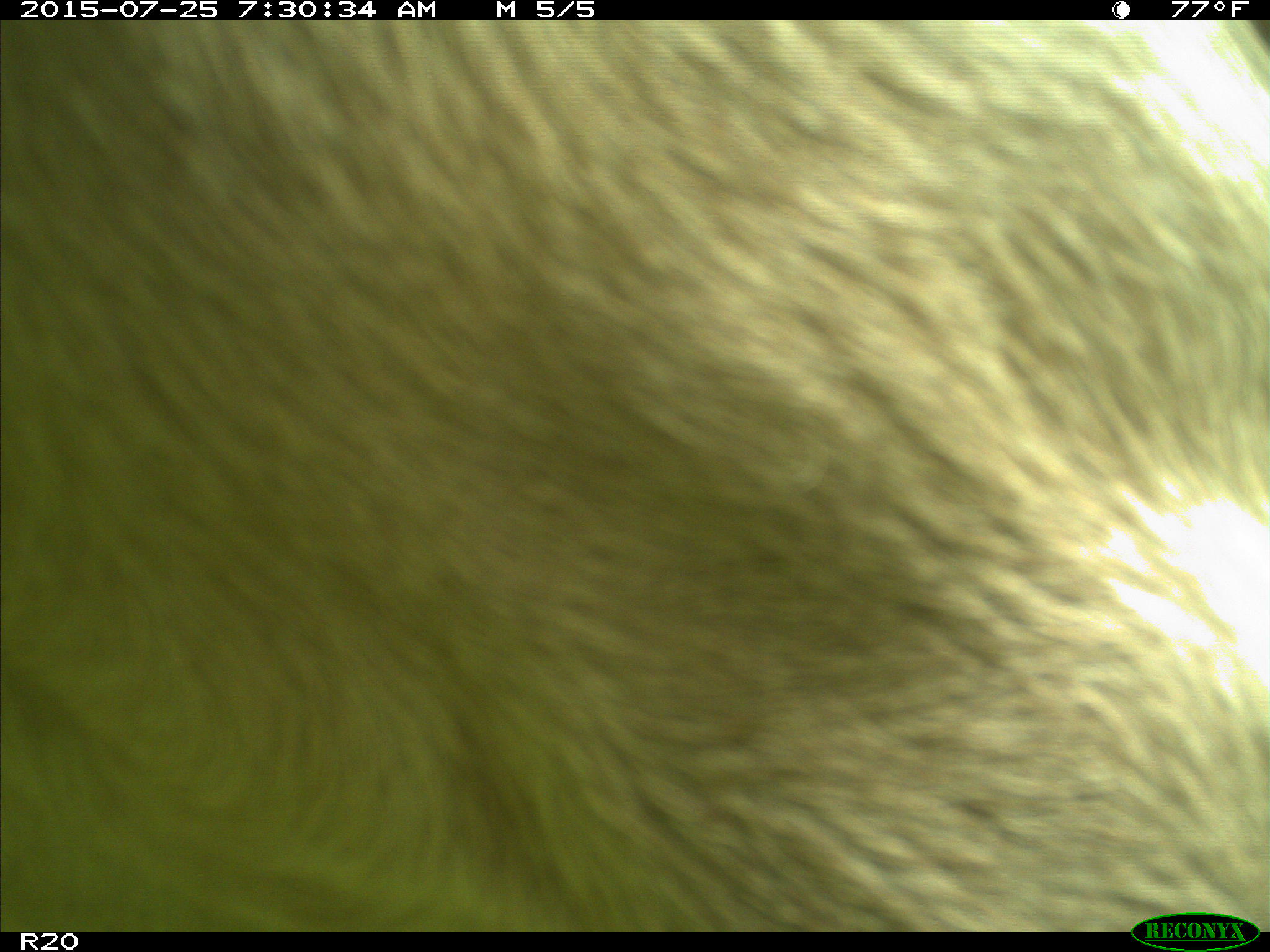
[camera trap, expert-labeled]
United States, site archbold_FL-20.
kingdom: Animalia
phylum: Chordata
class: Mammalia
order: Artiodactyla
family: Bovidae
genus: Bos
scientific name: Bos taurus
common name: domestic cow